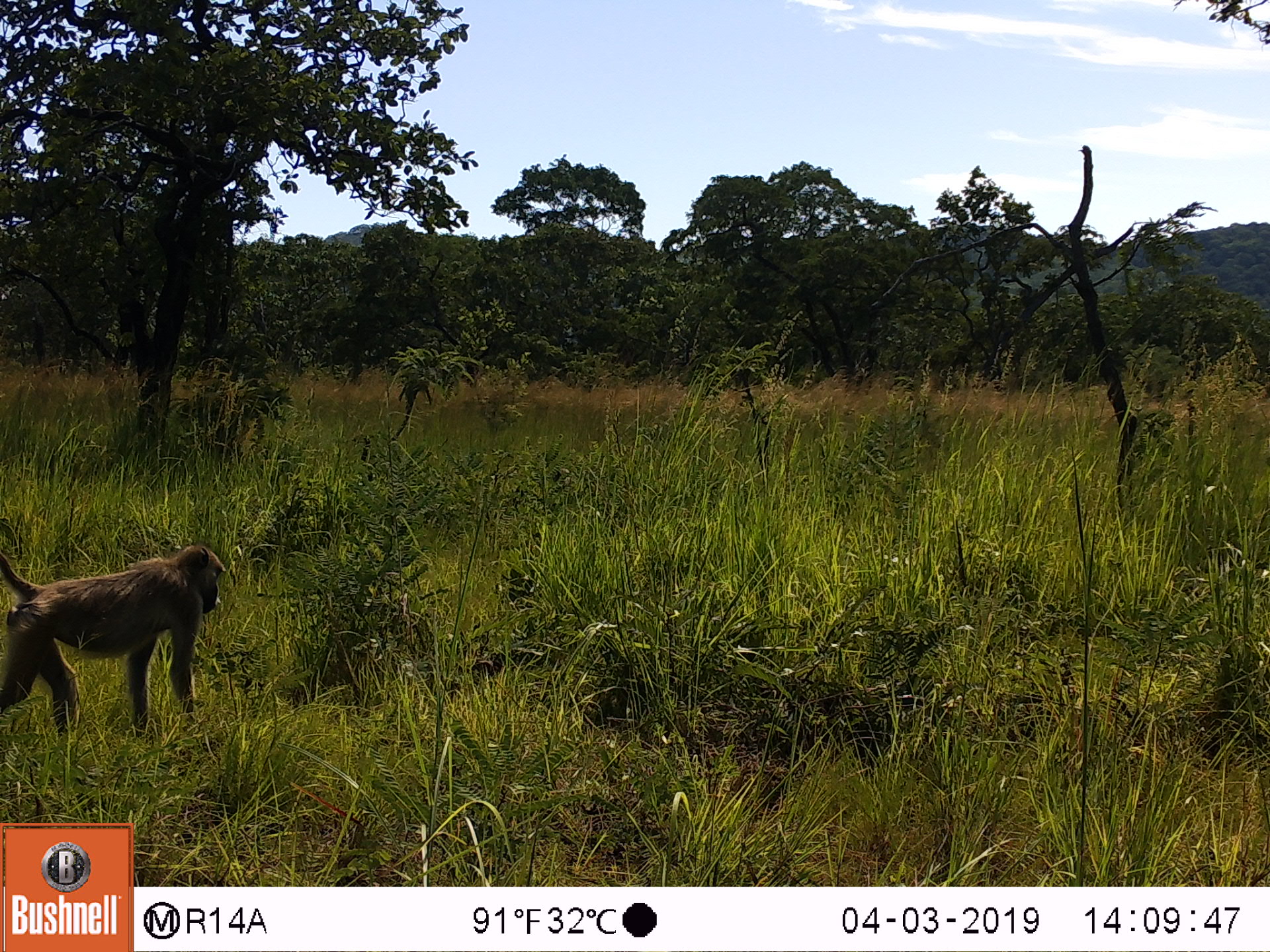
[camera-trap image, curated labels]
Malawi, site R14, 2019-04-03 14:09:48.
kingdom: Animalia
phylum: Chordata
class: Mammalia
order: Primates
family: Cercopithecidae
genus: Papio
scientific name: Papio cynocephalus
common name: yellow baboon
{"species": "yellow baboon (Papio cynocephalus)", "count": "1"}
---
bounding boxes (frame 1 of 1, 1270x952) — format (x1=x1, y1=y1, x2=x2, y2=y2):
yellow baboon: (x1=0, y1=521, x2=234, y2=746)